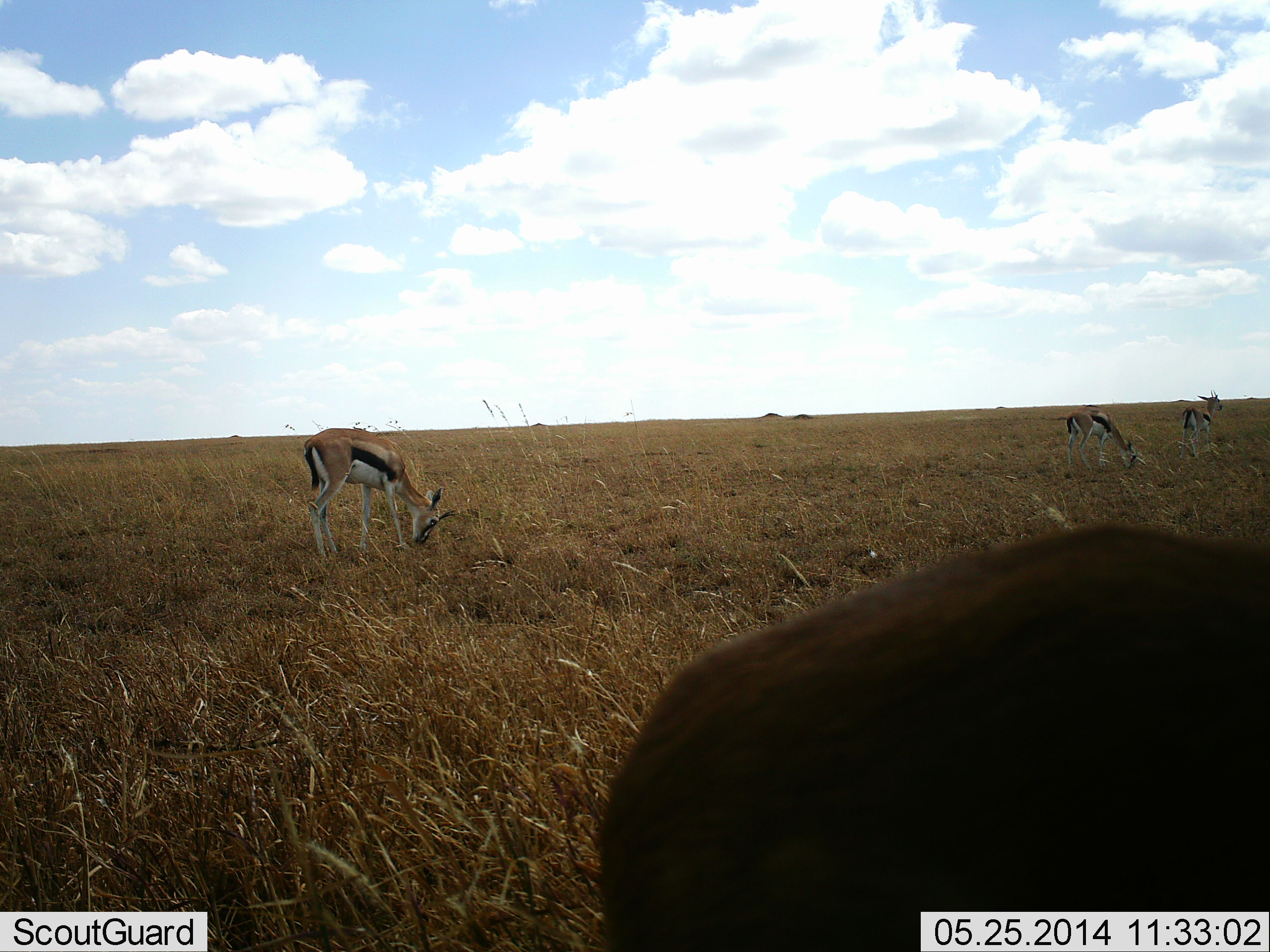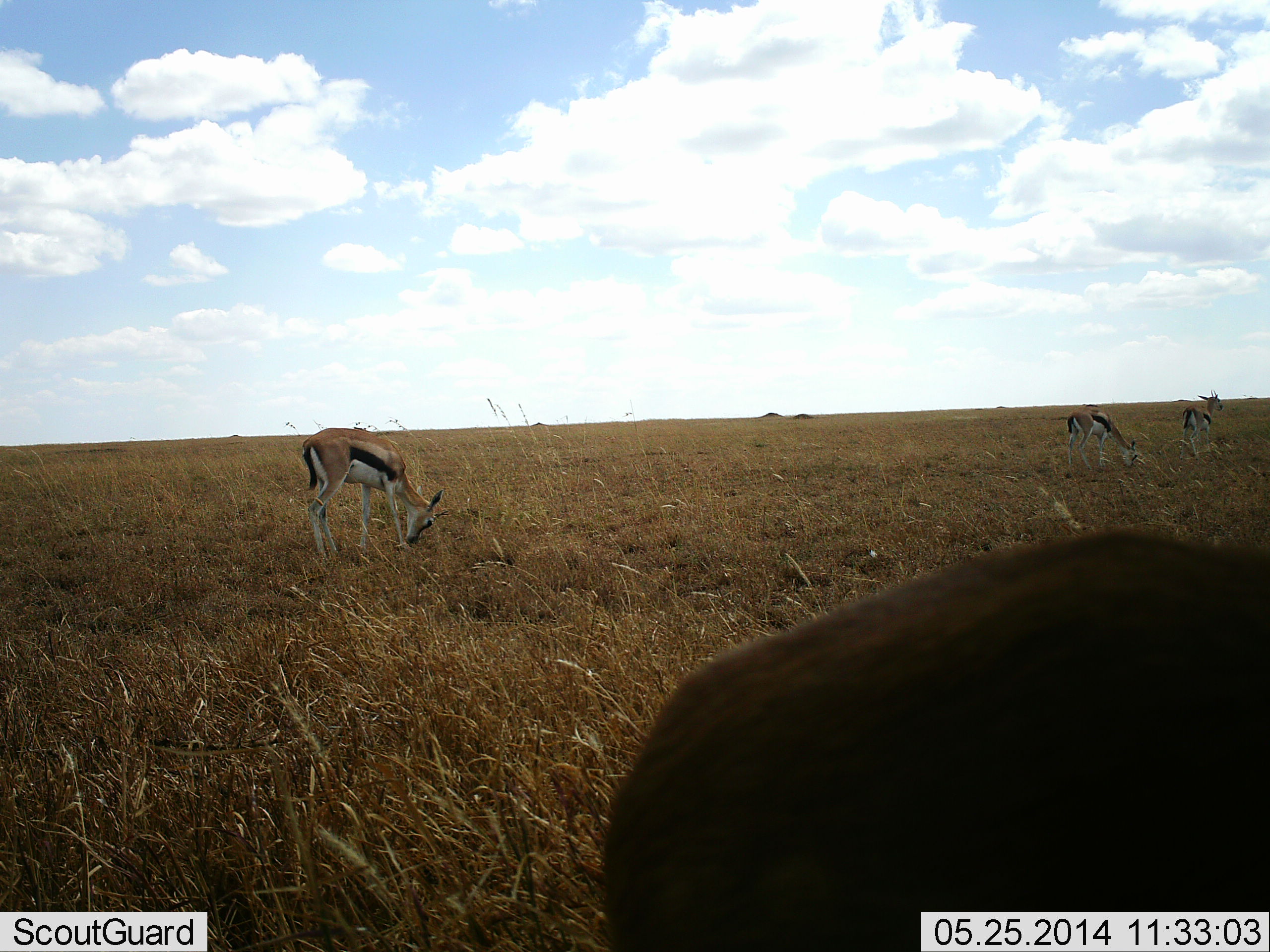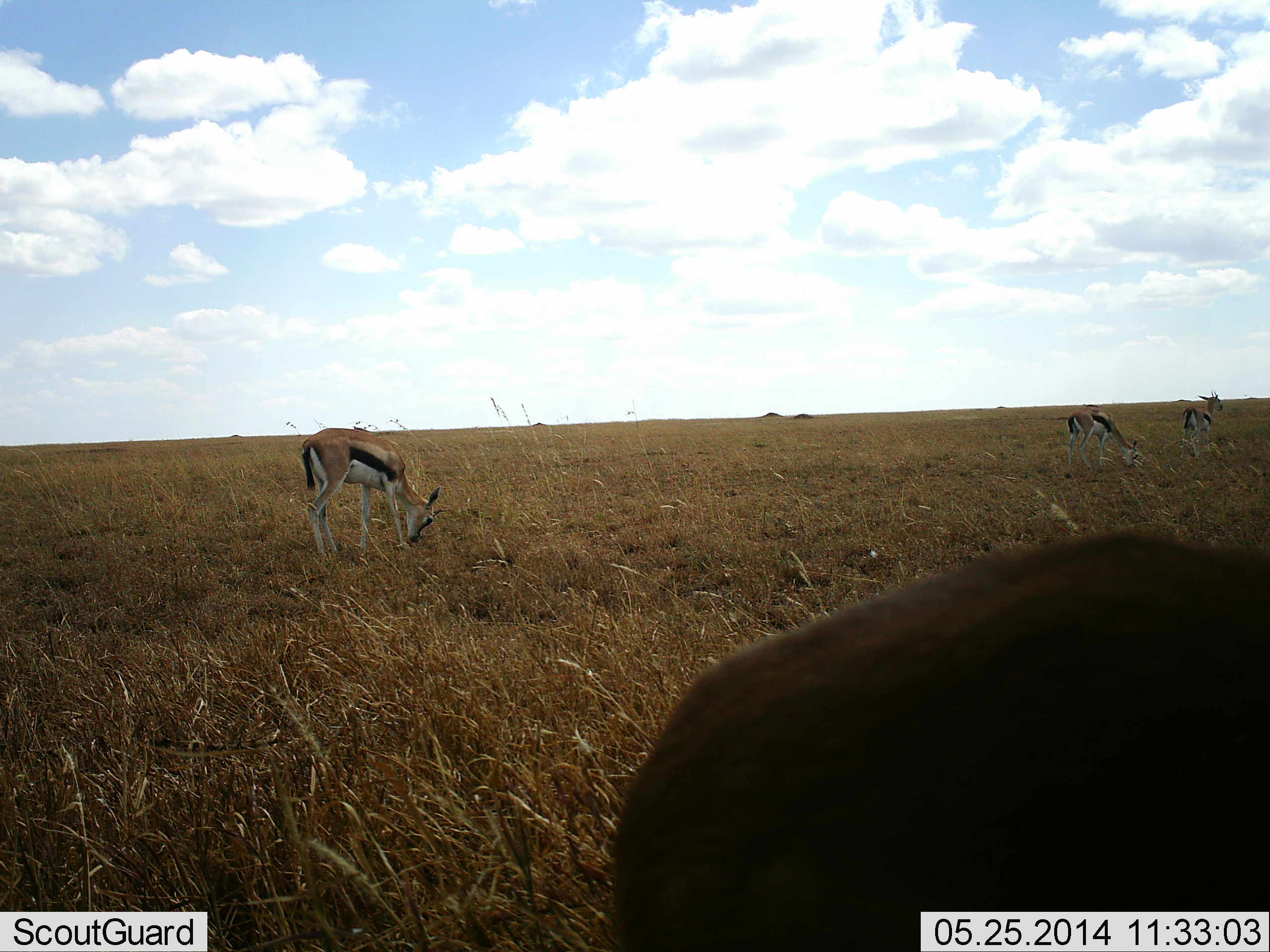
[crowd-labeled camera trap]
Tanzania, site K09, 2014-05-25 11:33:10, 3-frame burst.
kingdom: Animalia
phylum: Chordata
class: Mammalia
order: Artiodactyla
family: Bovidae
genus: Eudorcas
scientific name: Eudorcas thomsonii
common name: thomson's gazelle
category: gazellethomsons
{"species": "gazellethomsons (thomson's gazelle) (Eudorcas thomsonii)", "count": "4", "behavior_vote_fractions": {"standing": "45%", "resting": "0%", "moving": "0%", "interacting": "0%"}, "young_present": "0%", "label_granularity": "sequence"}